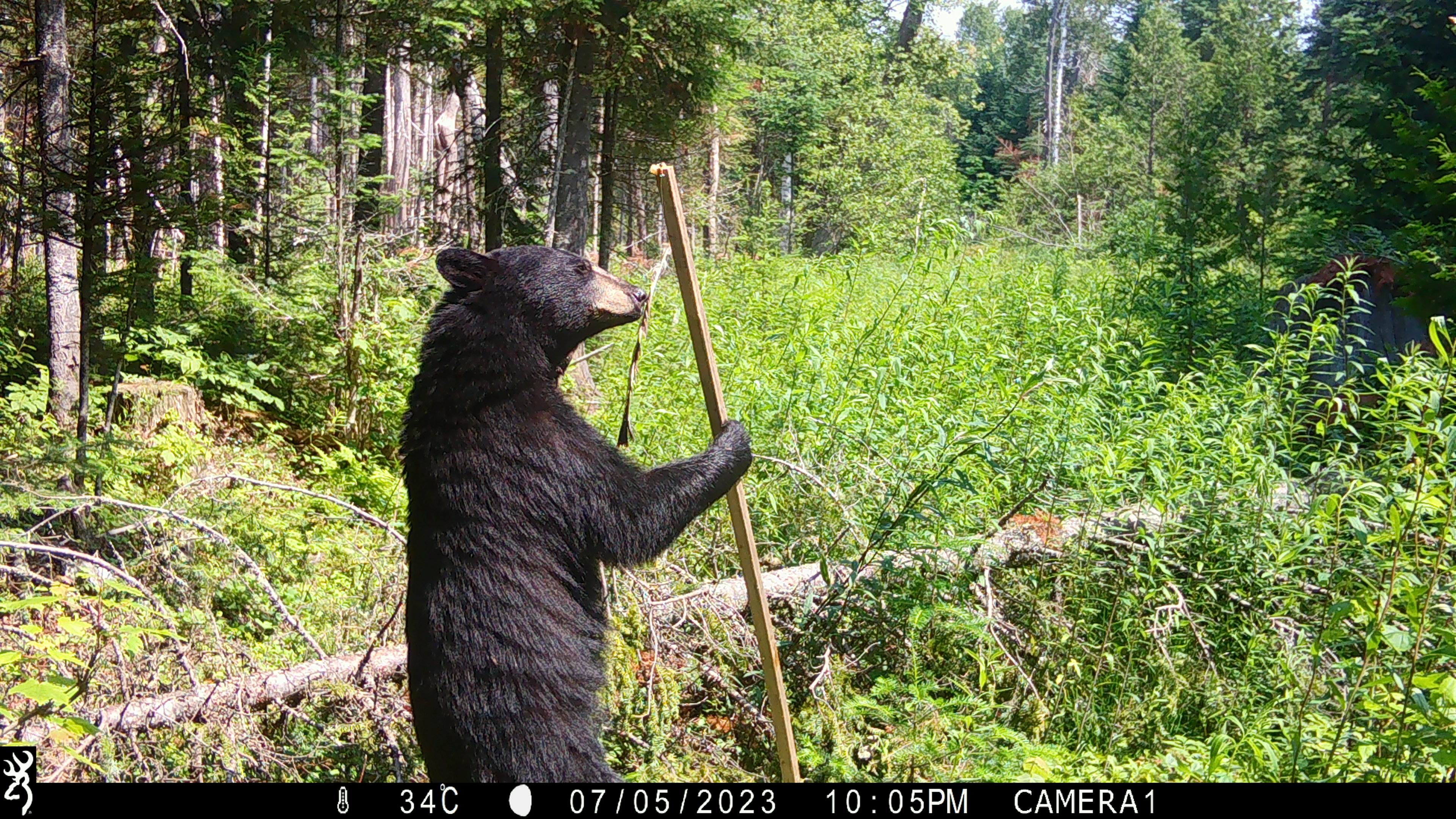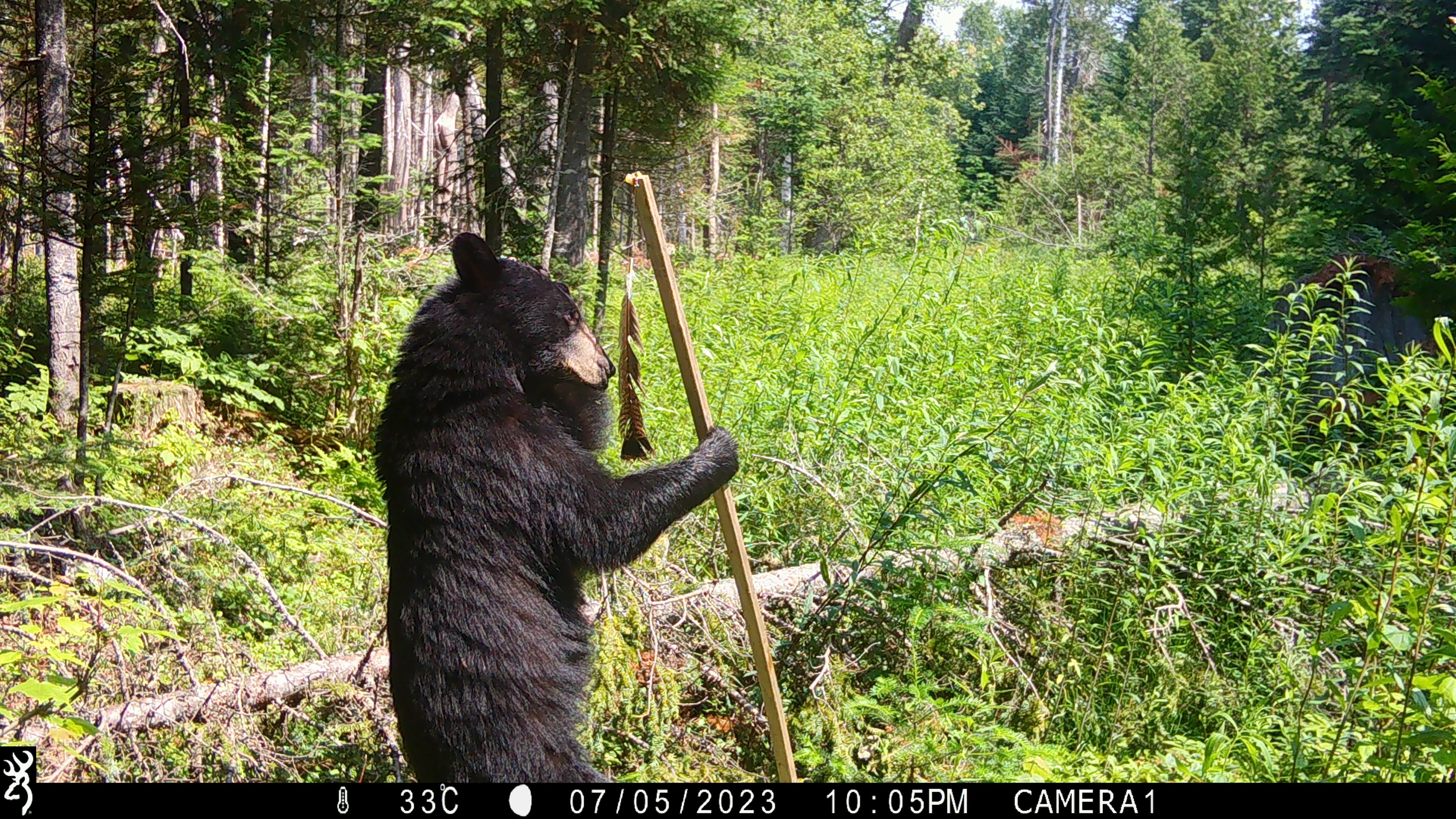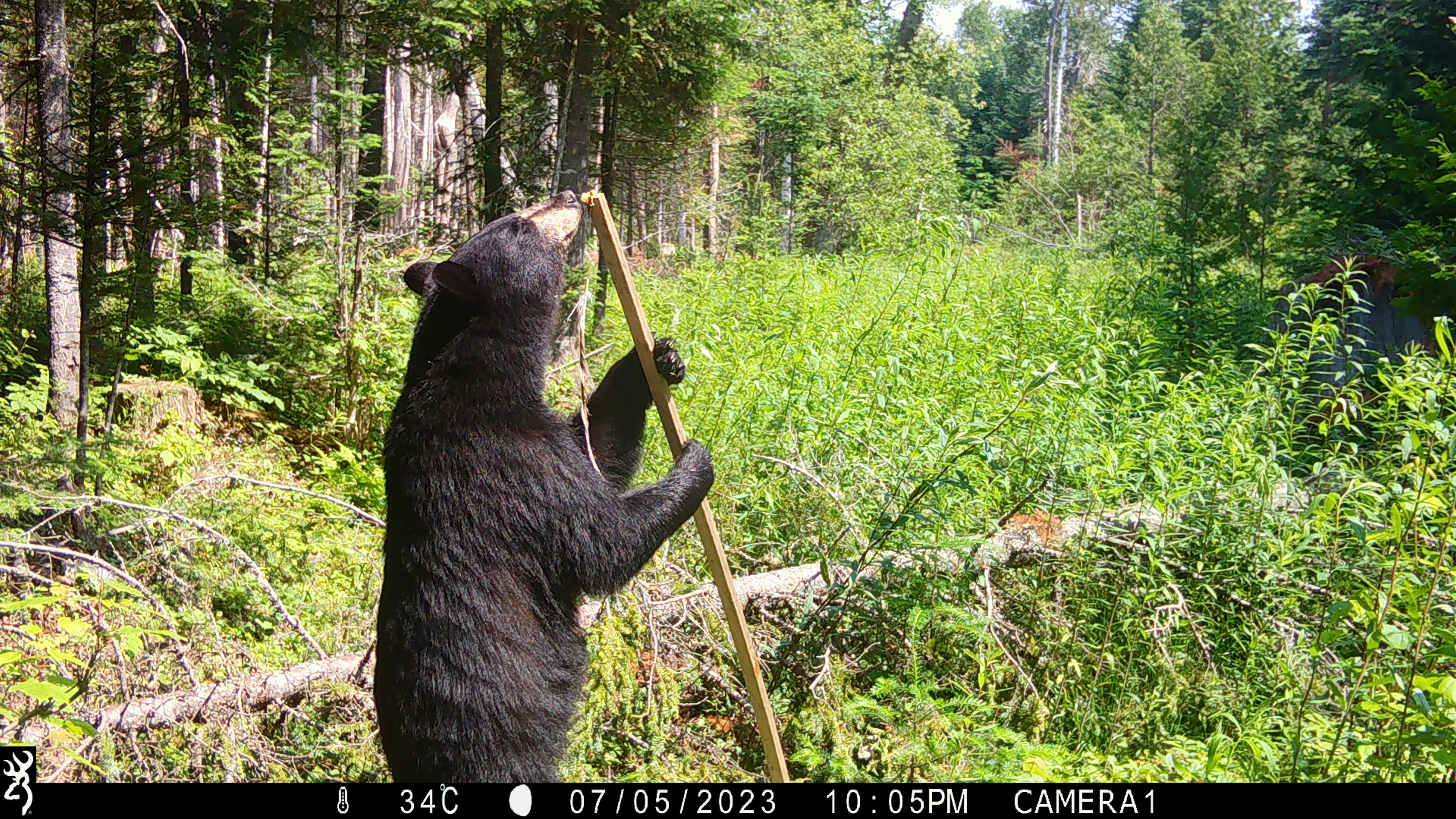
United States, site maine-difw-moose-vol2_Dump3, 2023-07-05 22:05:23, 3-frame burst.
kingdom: Animalia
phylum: Chordata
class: Mammalia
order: Carnivora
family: Ursidae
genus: Ursus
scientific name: Ursus americanus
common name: black bear